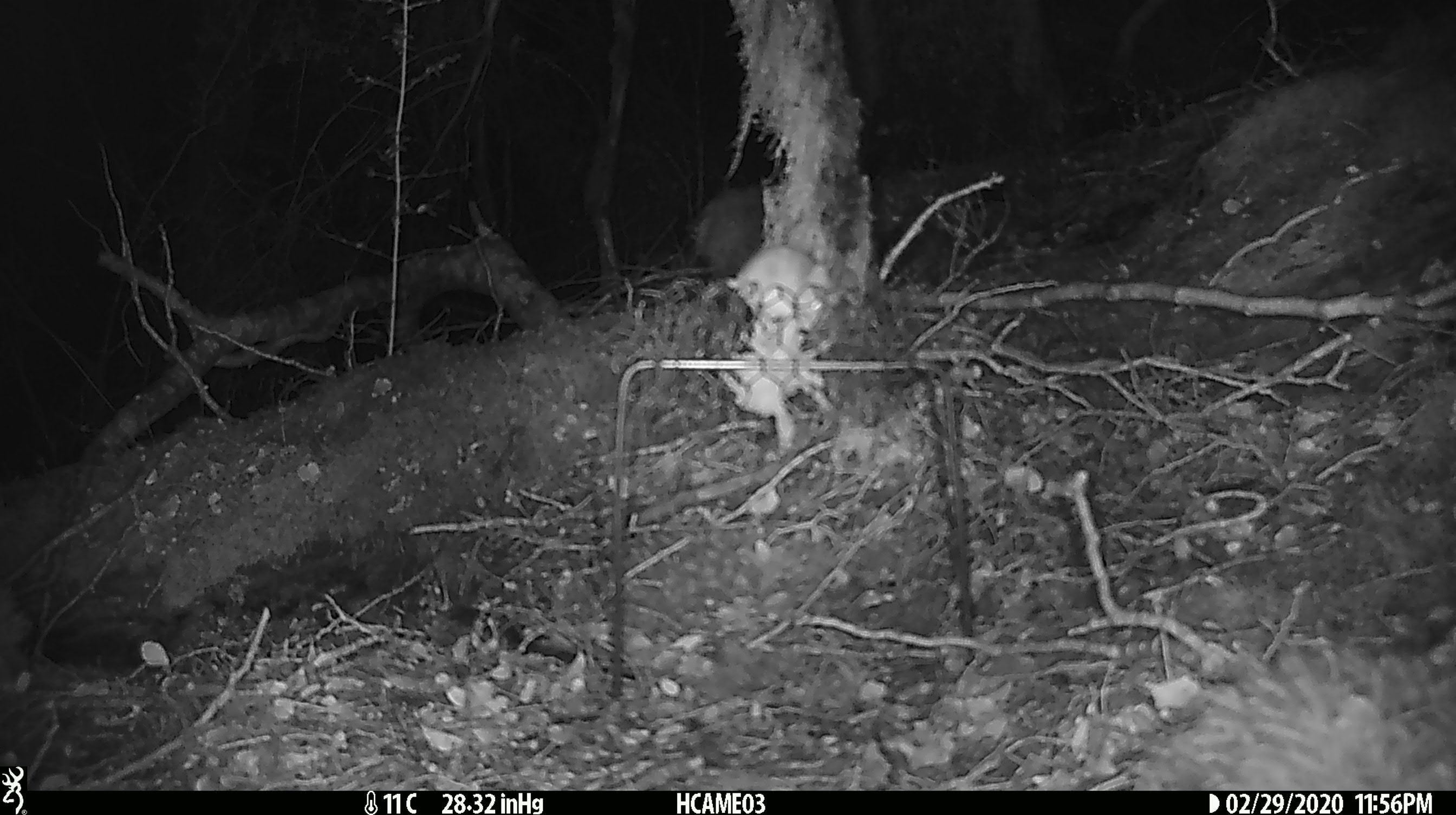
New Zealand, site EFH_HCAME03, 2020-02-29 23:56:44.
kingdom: Animalia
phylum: Chordata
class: Mammalia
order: Rodentia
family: Muridae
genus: Mus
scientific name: Mus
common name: mouse